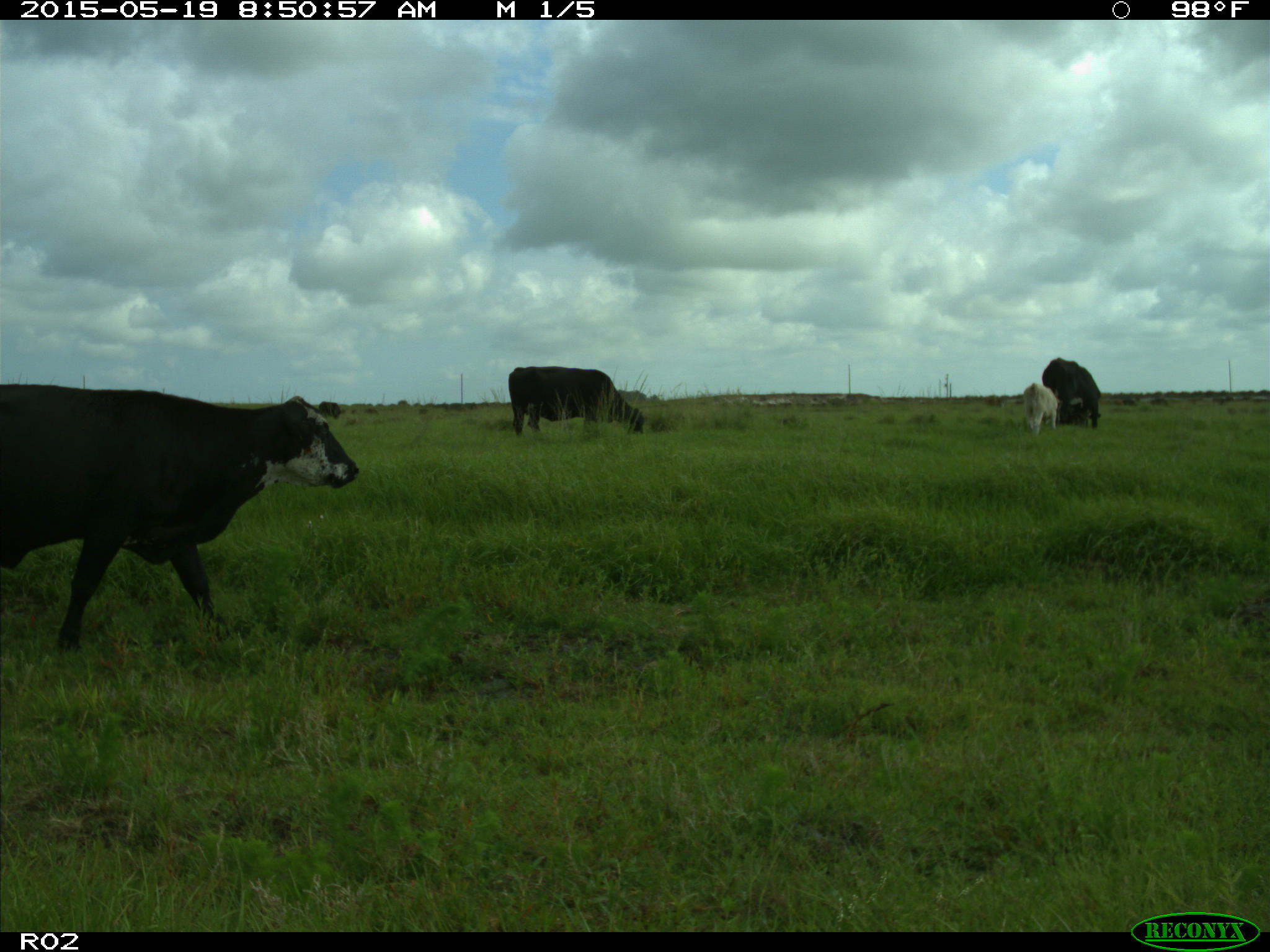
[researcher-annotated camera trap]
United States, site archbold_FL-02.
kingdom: Animalia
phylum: Chordata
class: Mammalia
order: Artiodactyla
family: Bovidae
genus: Bos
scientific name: Bos taurus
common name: domestic cow